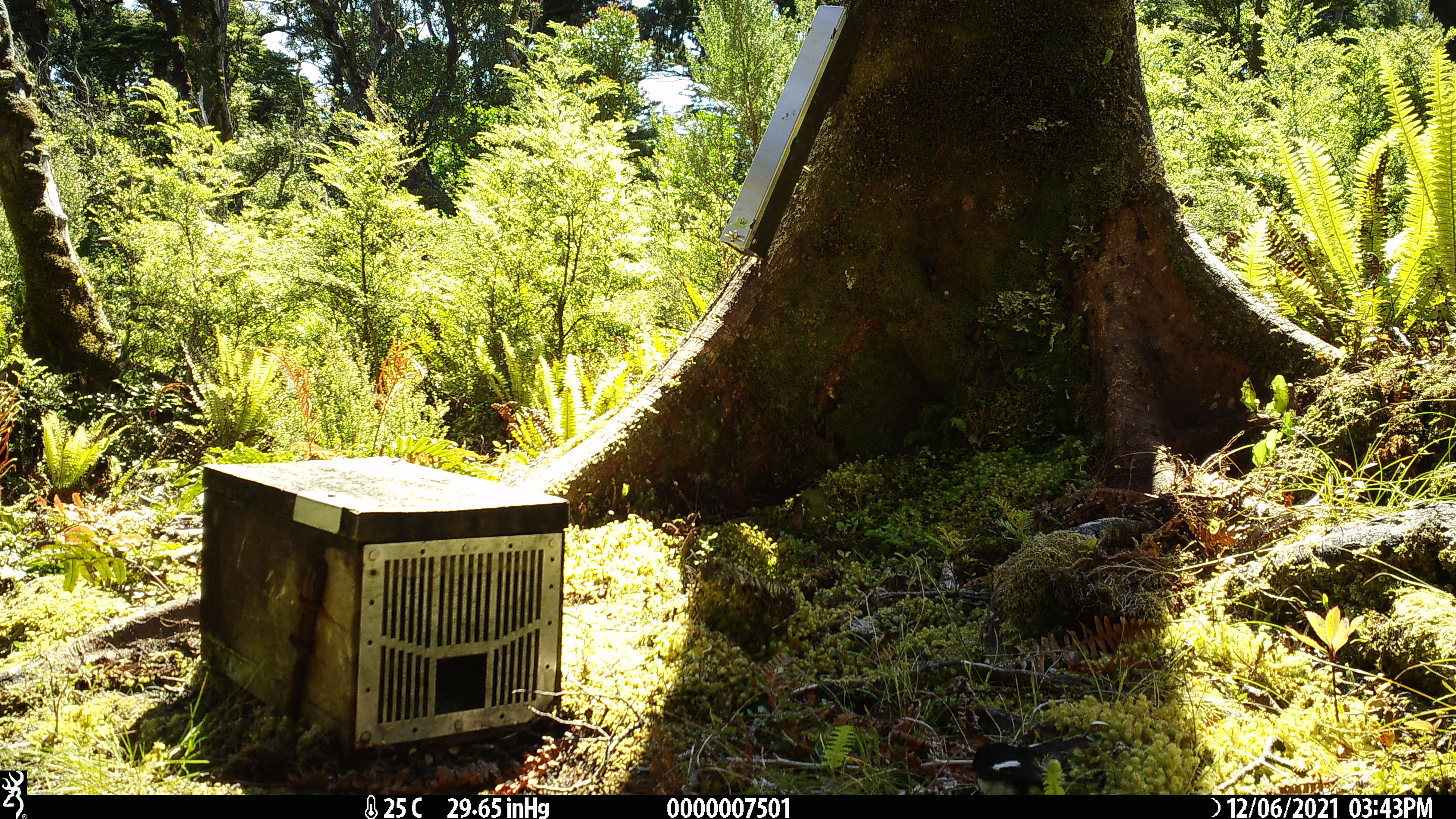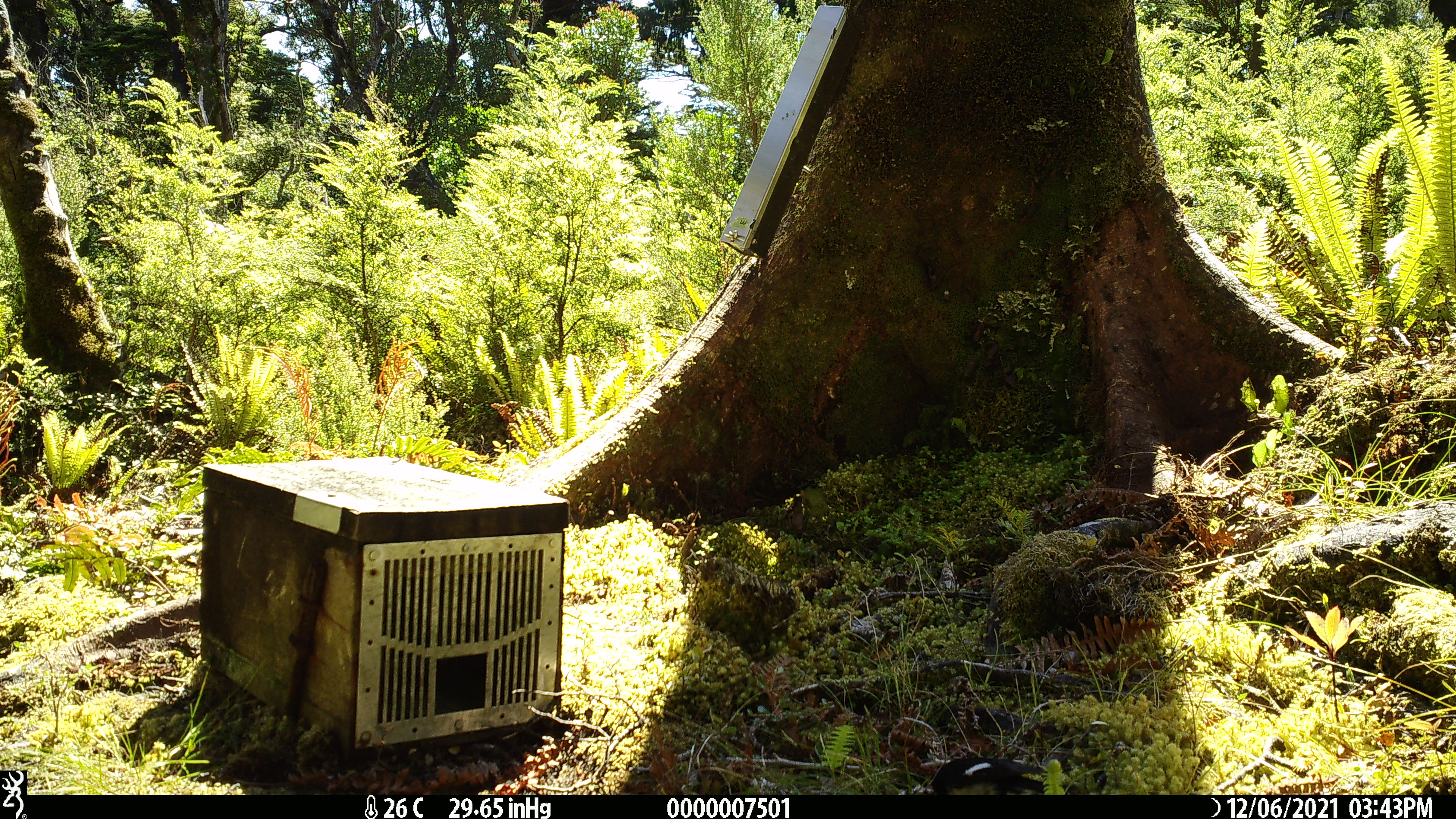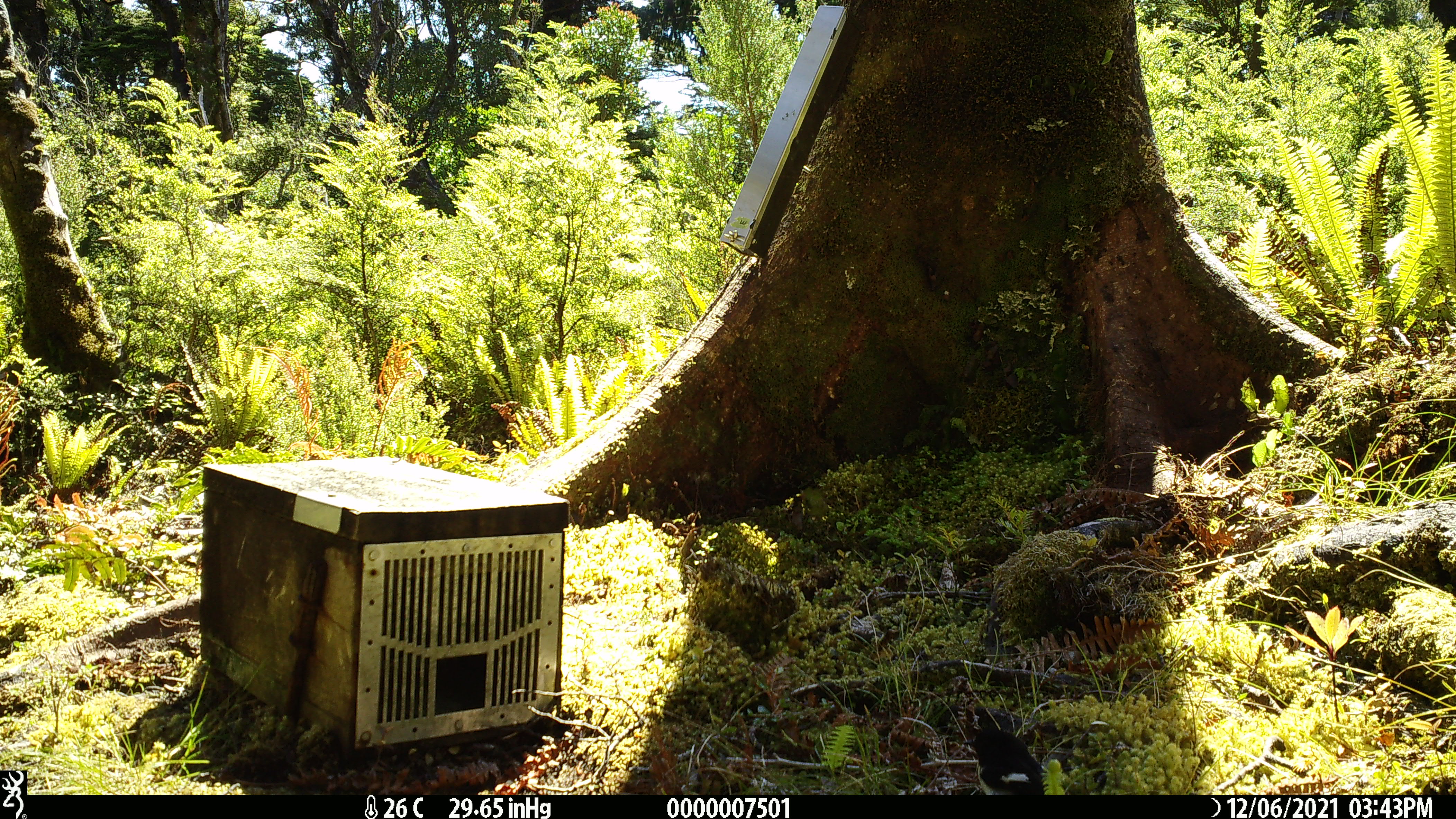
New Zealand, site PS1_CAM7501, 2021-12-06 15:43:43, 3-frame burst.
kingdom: Animalia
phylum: Chordata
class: Aves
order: Passeriformes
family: Petroicidae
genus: Petroica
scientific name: Petroica macrocephala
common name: tomtit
Tomtit (Petroica macrocephala).